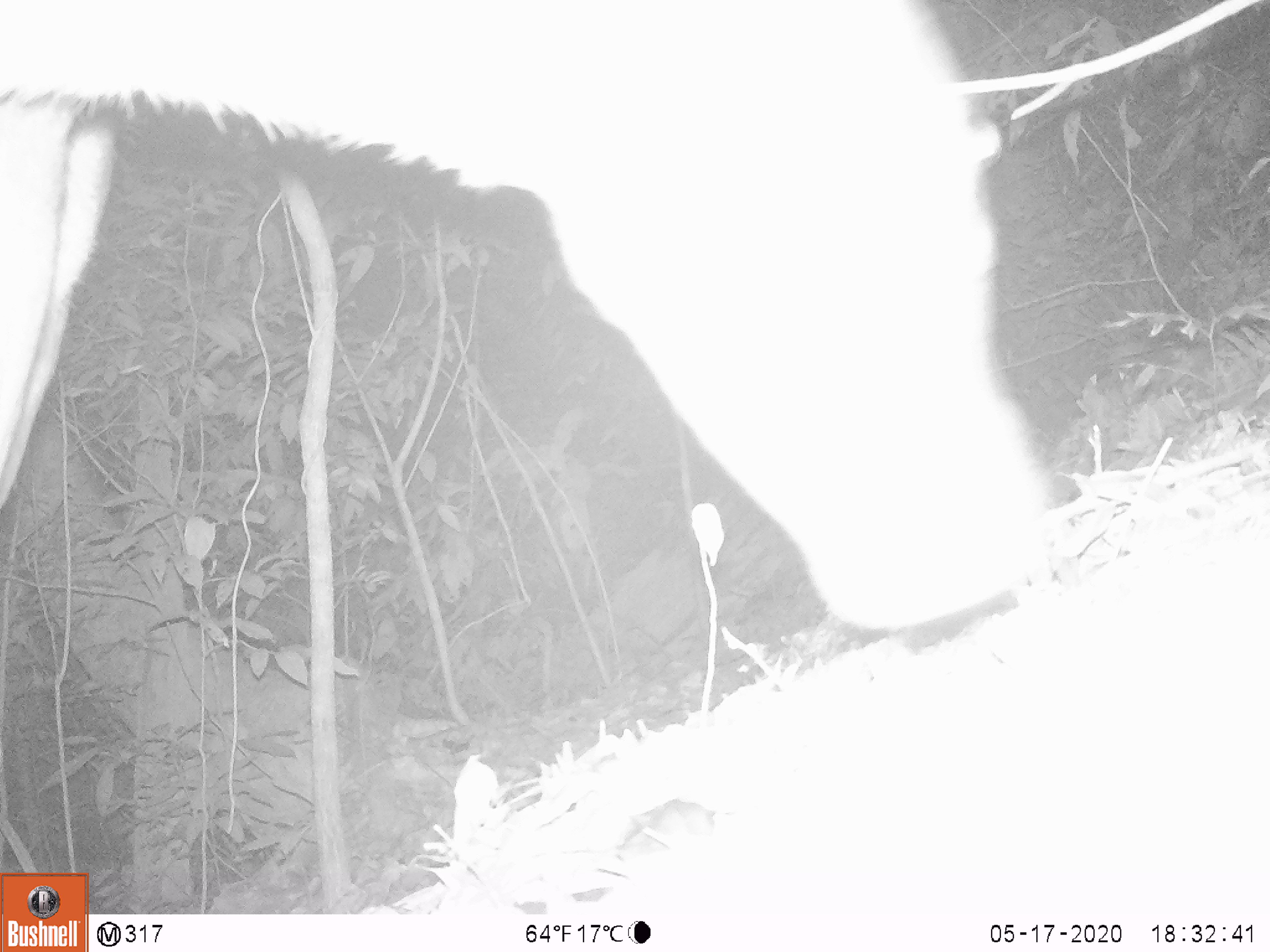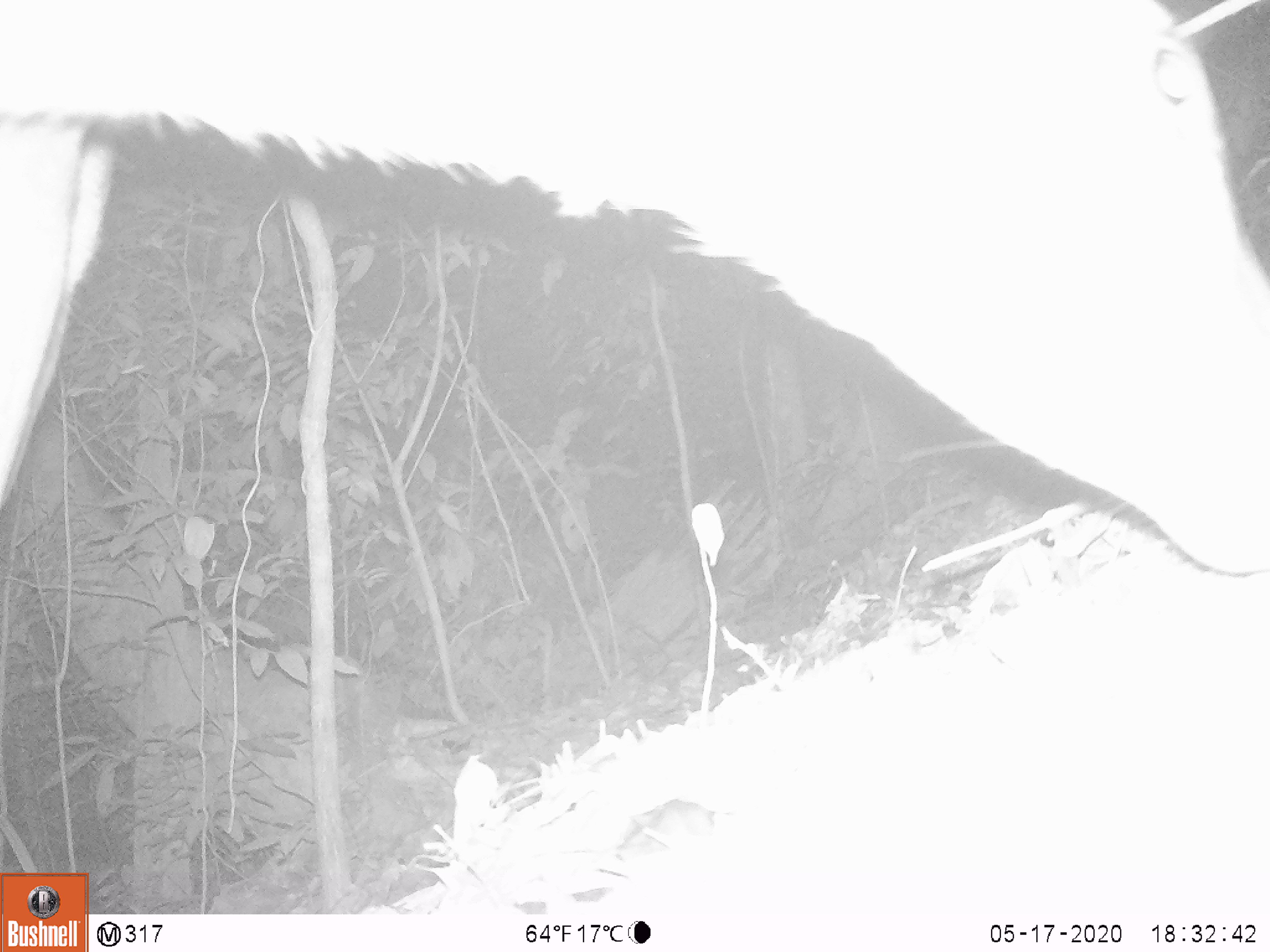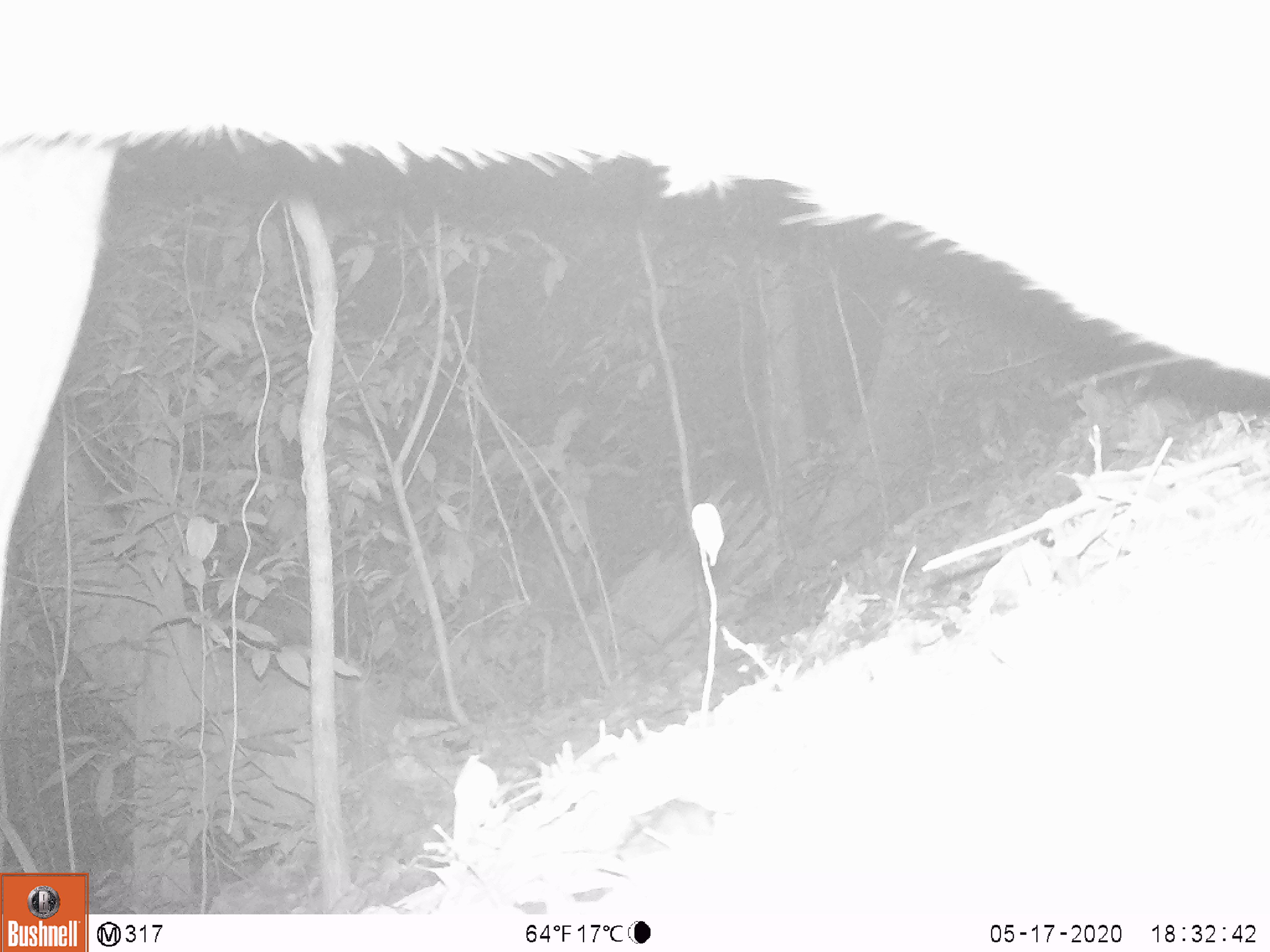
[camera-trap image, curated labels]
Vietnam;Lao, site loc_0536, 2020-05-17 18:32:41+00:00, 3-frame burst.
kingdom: Animalia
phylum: Chordata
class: Mammalia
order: Artiodactyla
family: Cervidae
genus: Rusa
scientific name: Rusa unicolor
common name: sambar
Sambar (Rusa unicolor). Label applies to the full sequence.